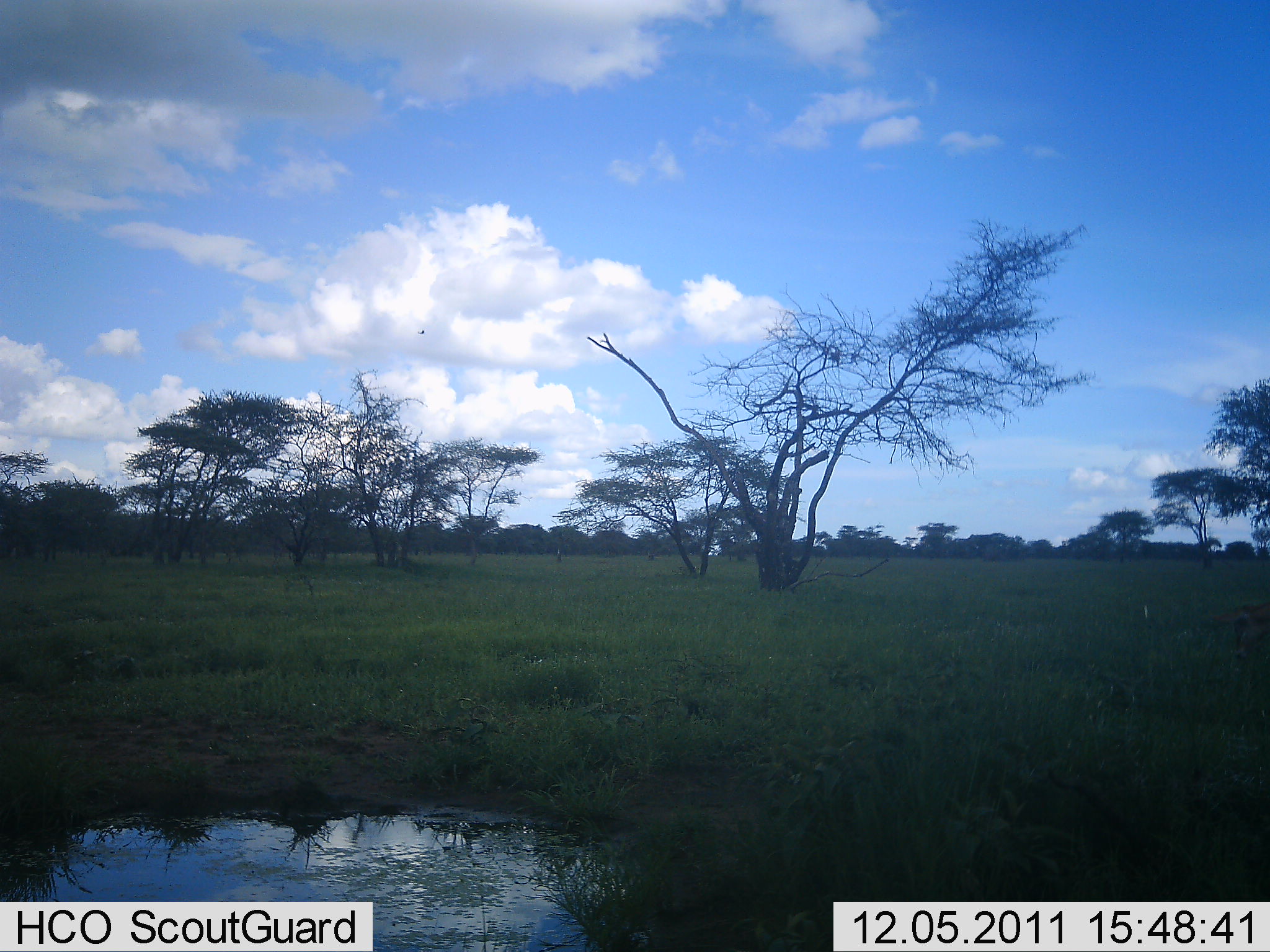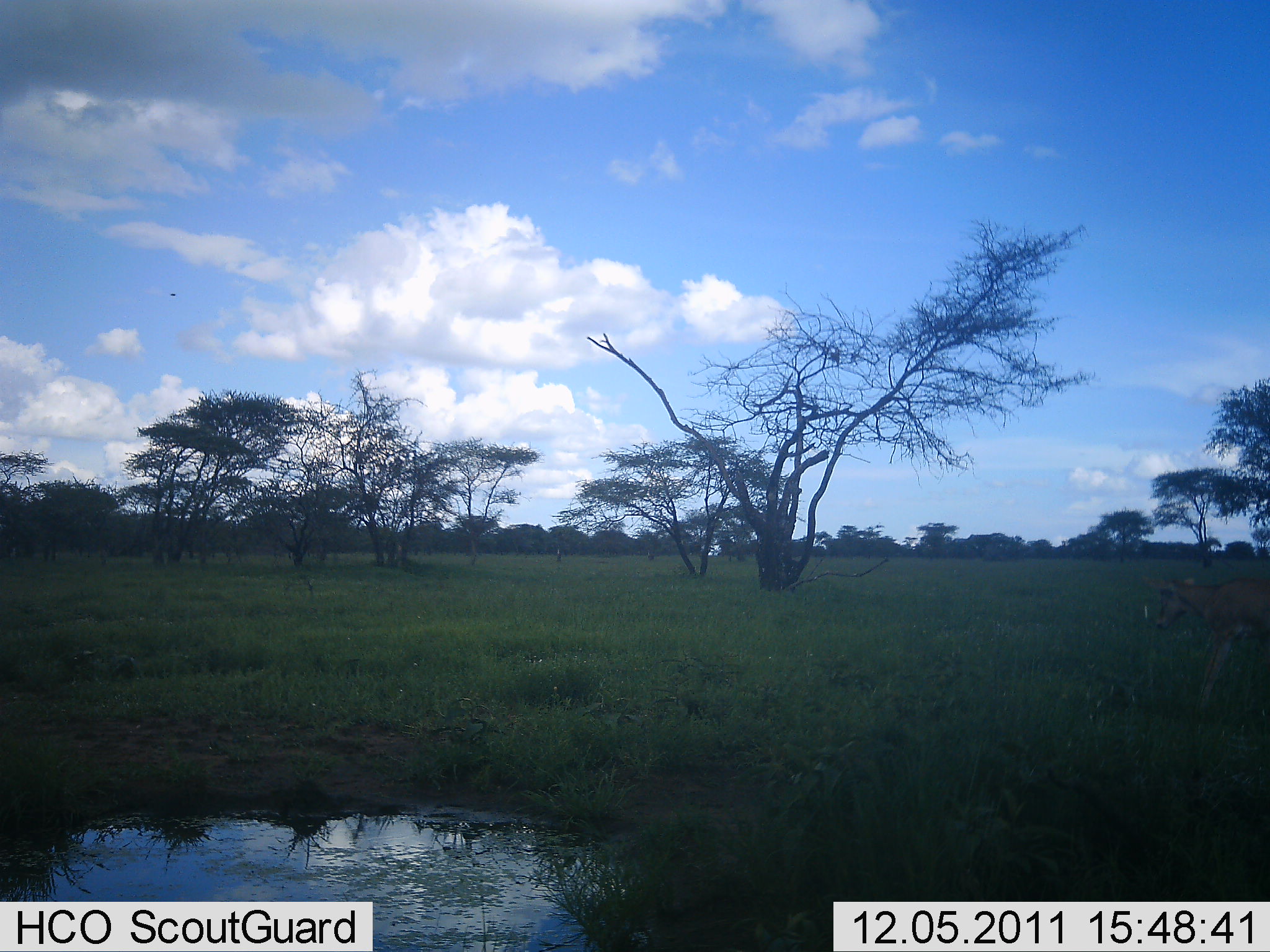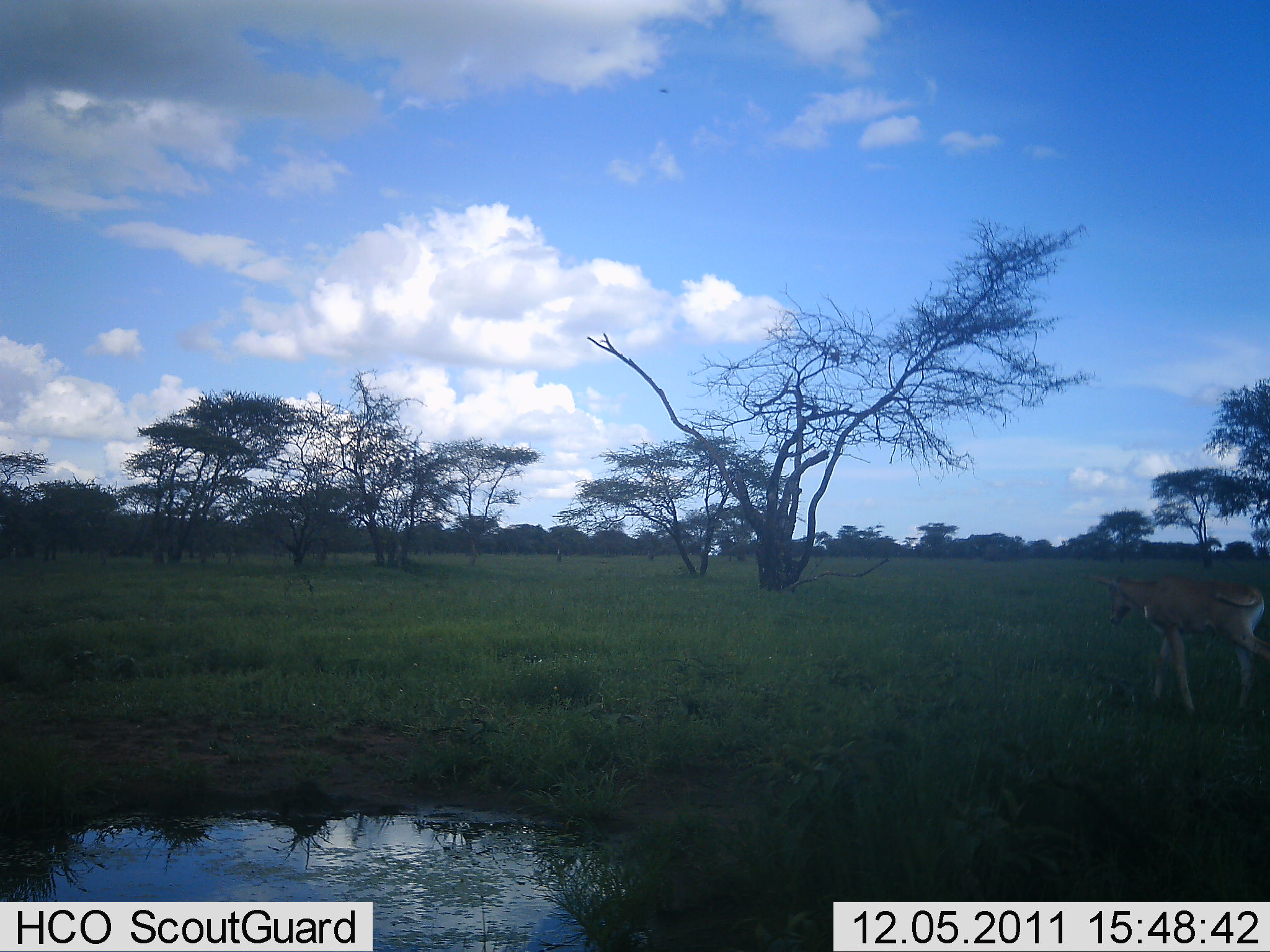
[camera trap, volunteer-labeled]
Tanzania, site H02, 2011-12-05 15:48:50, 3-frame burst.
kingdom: Animalia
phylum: Chordata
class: Mammalia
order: Artiodactyla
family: Bovidae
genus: Alcelaphus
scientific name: Alcelaphus buselaphus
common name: hartebeest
Hartebeest (Alcelaphus buselaphus), count 1. Behavior (volunteer vote fractions): standing 0%, resting 0%, moving 100%, interacting 0%. Young present (vote fraction): 14%. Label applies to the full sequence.